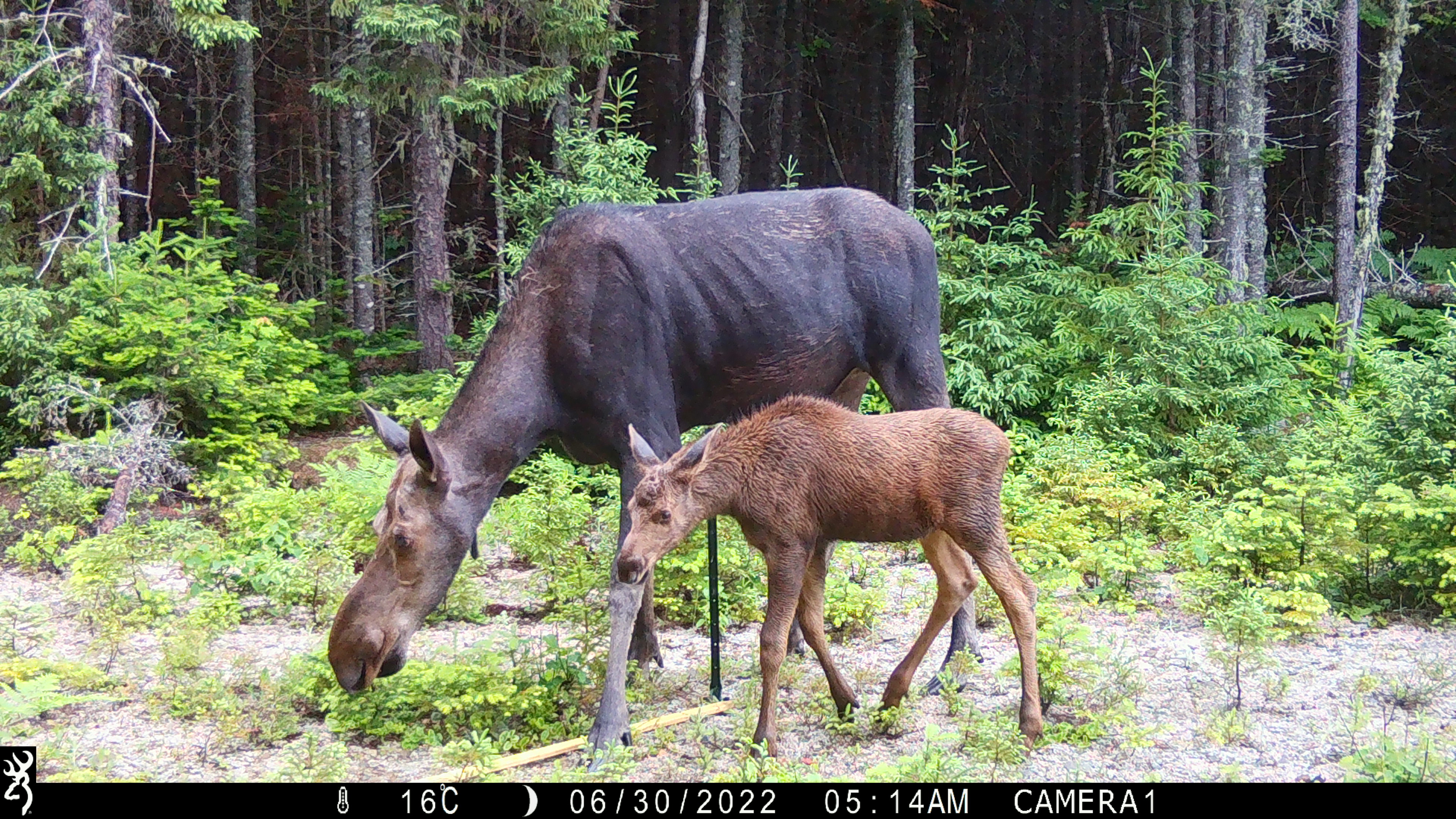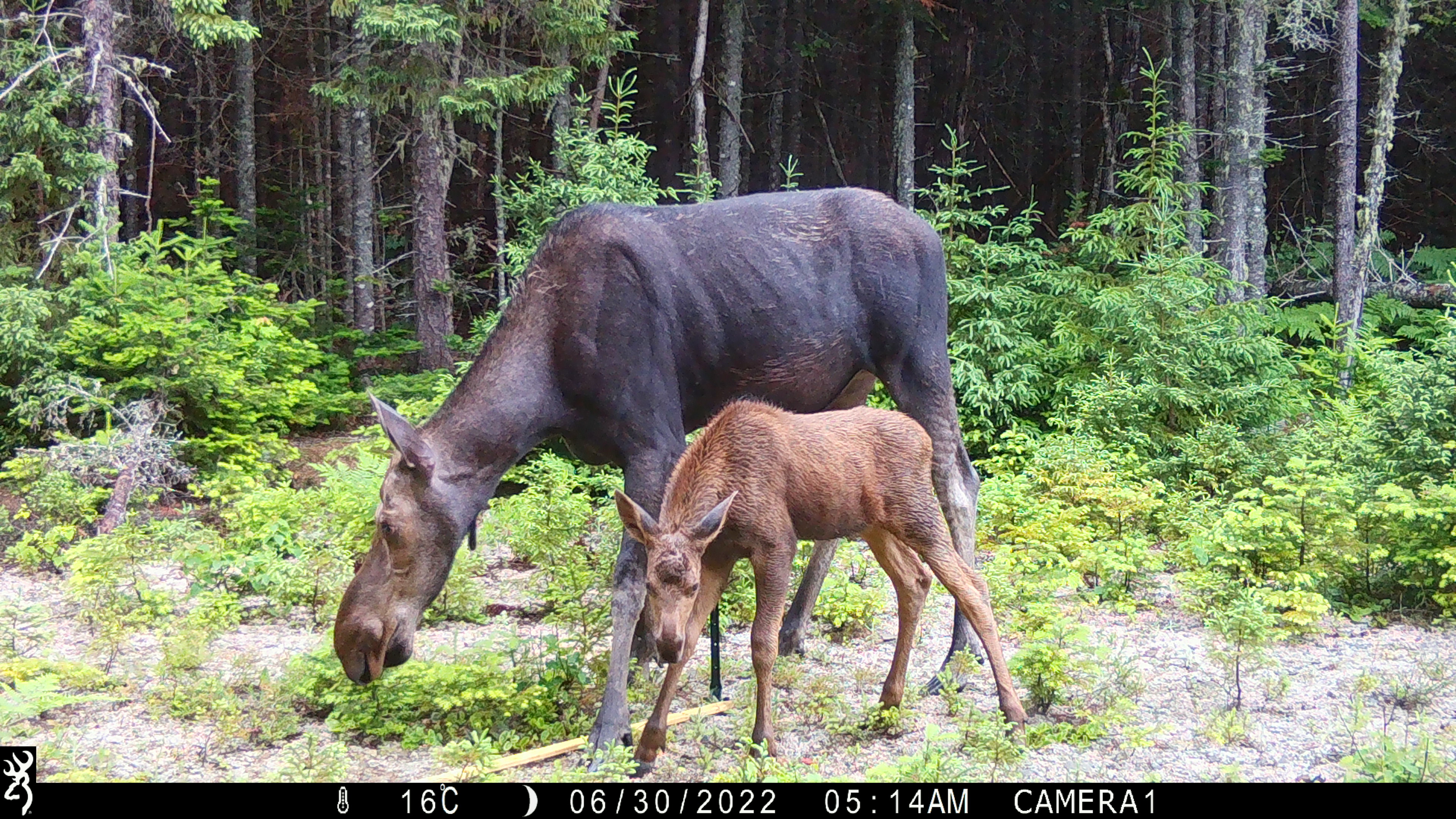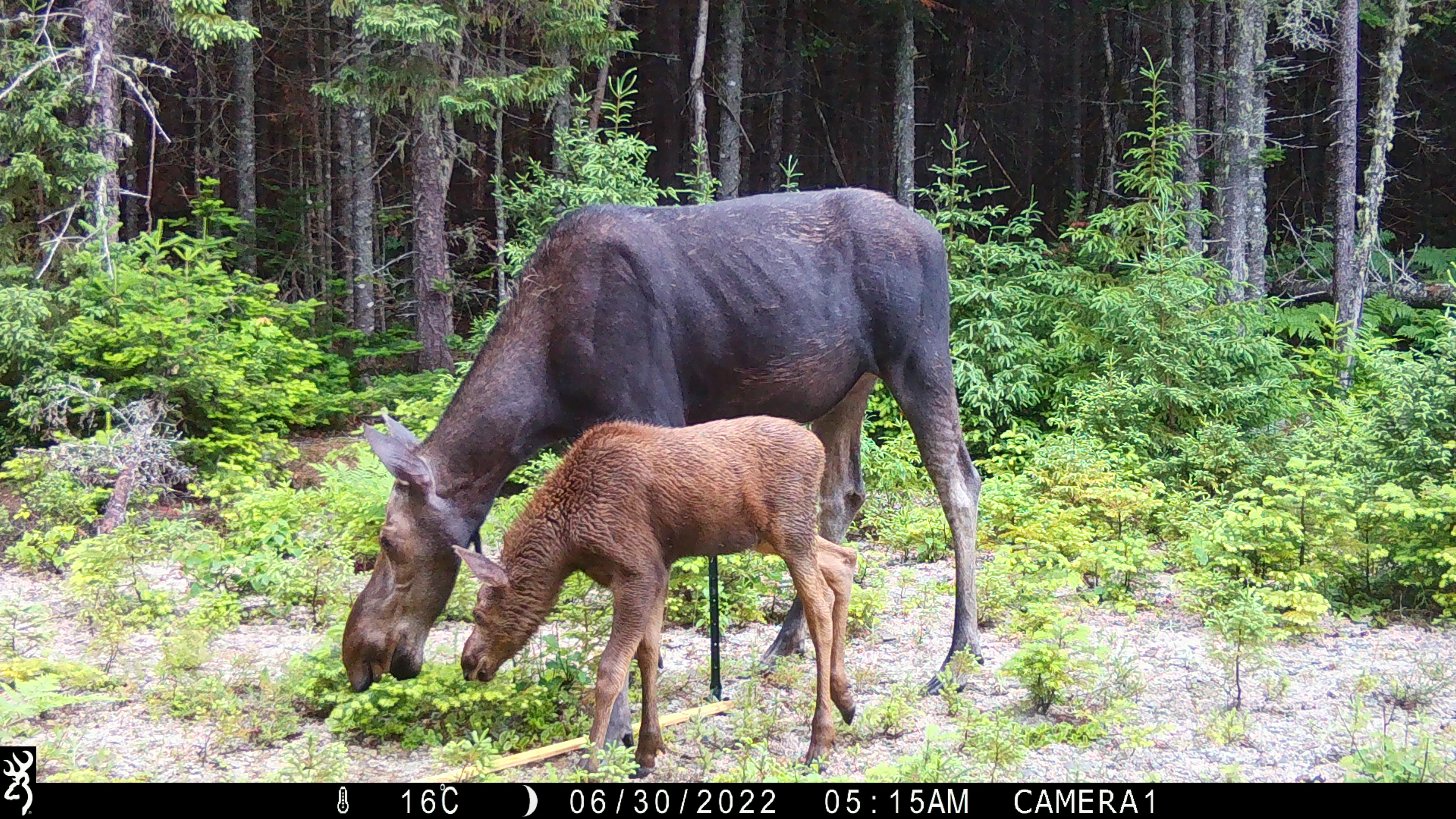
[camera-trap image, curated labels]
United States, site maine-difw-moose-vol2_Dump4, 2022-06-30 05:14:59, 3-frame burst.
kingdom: Animalia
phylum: Chordata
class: Mammalia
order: Artiodactyla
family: Cervidae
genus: Alces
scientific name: Alces alces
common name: moose